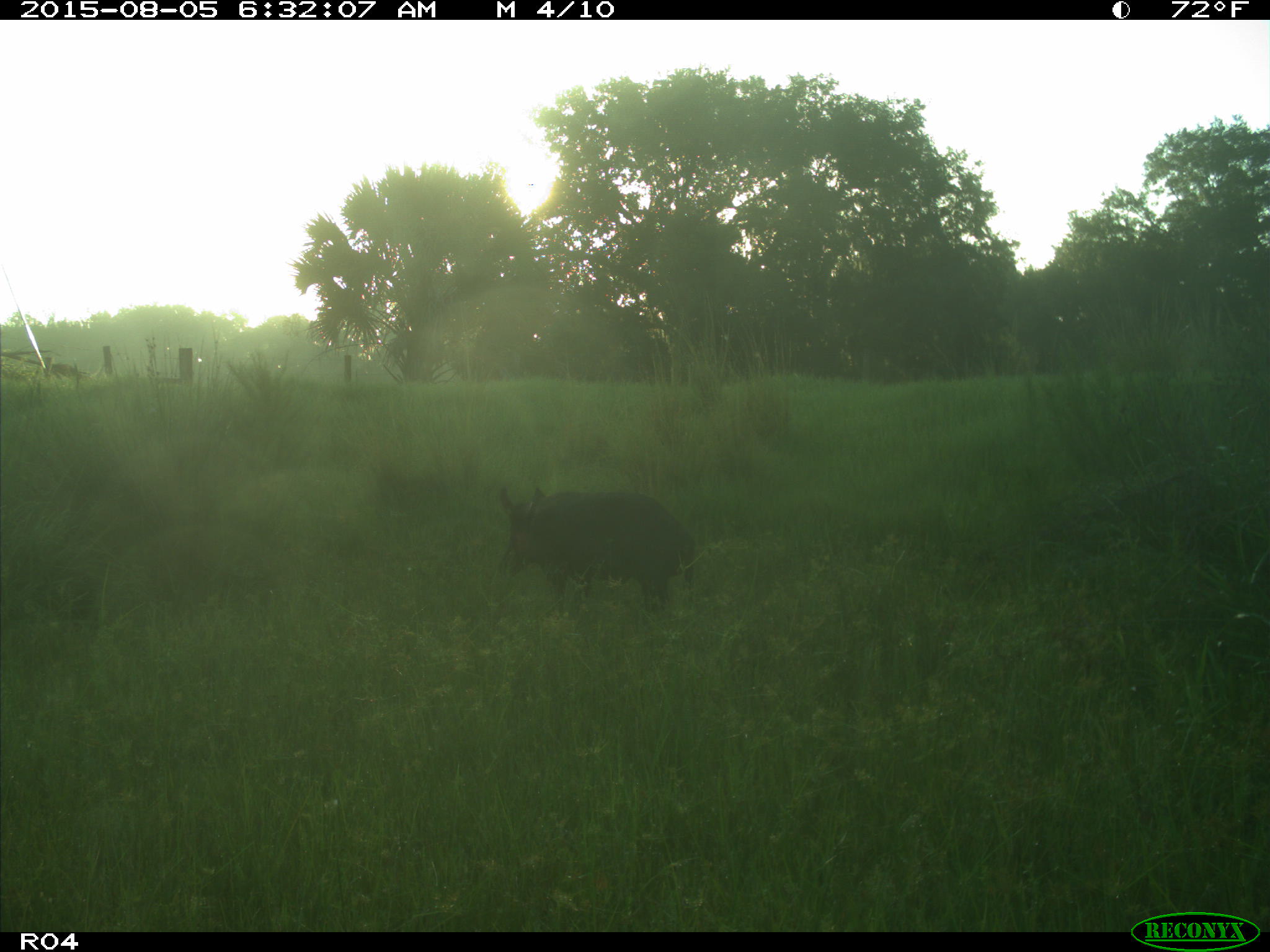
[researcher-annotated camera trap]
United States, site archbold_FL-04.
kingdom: Animalia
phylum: Chordata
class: Mammalia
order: Artiodactyla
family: Suidae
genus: Sus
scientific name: Sus scrofa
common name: wild boar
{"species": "Sus scrofa (wild boar)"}